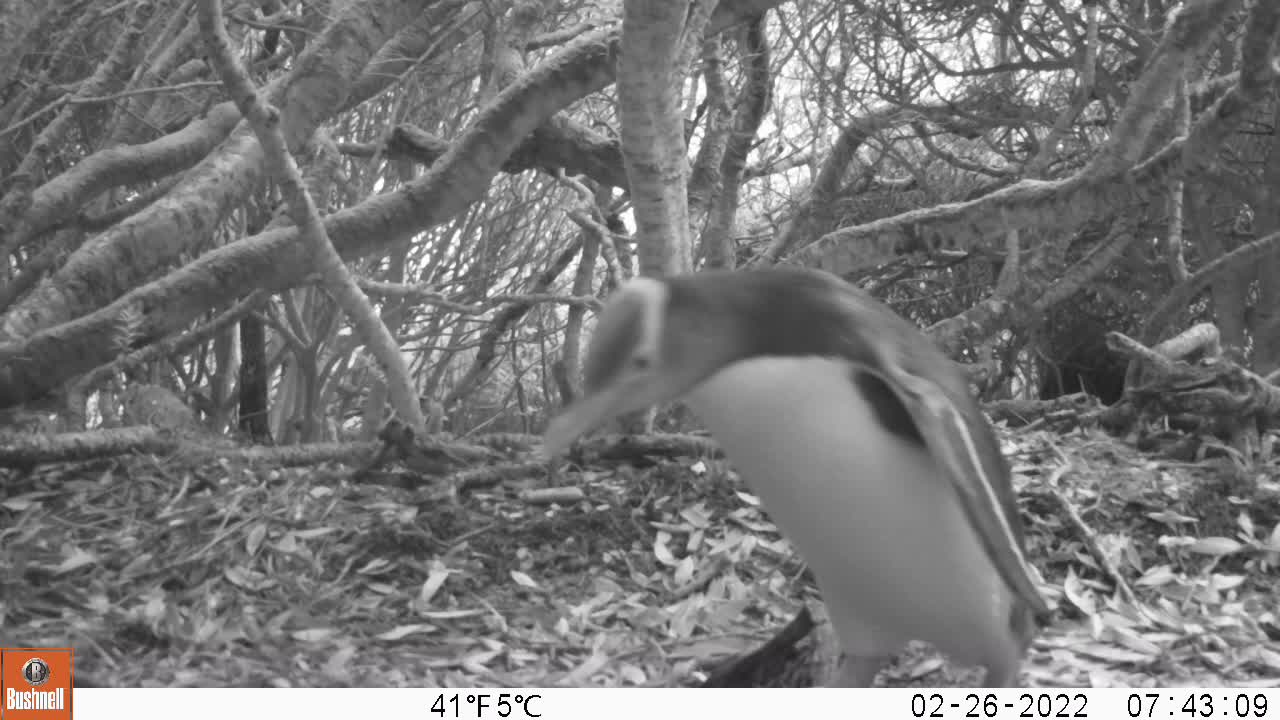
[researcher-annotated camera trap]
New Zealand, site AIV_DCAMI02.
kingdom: Animalia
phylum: Chordata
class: Aves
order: Sphenisciformes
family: Spheniscidae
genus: Megadyptes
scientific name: Megadyptes antipodes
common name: yellow-eyed penguin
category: yellow eyed penguin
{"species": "yellow eyed penguin (yellow-eyed penguin) (Megadyptes antipodes)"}